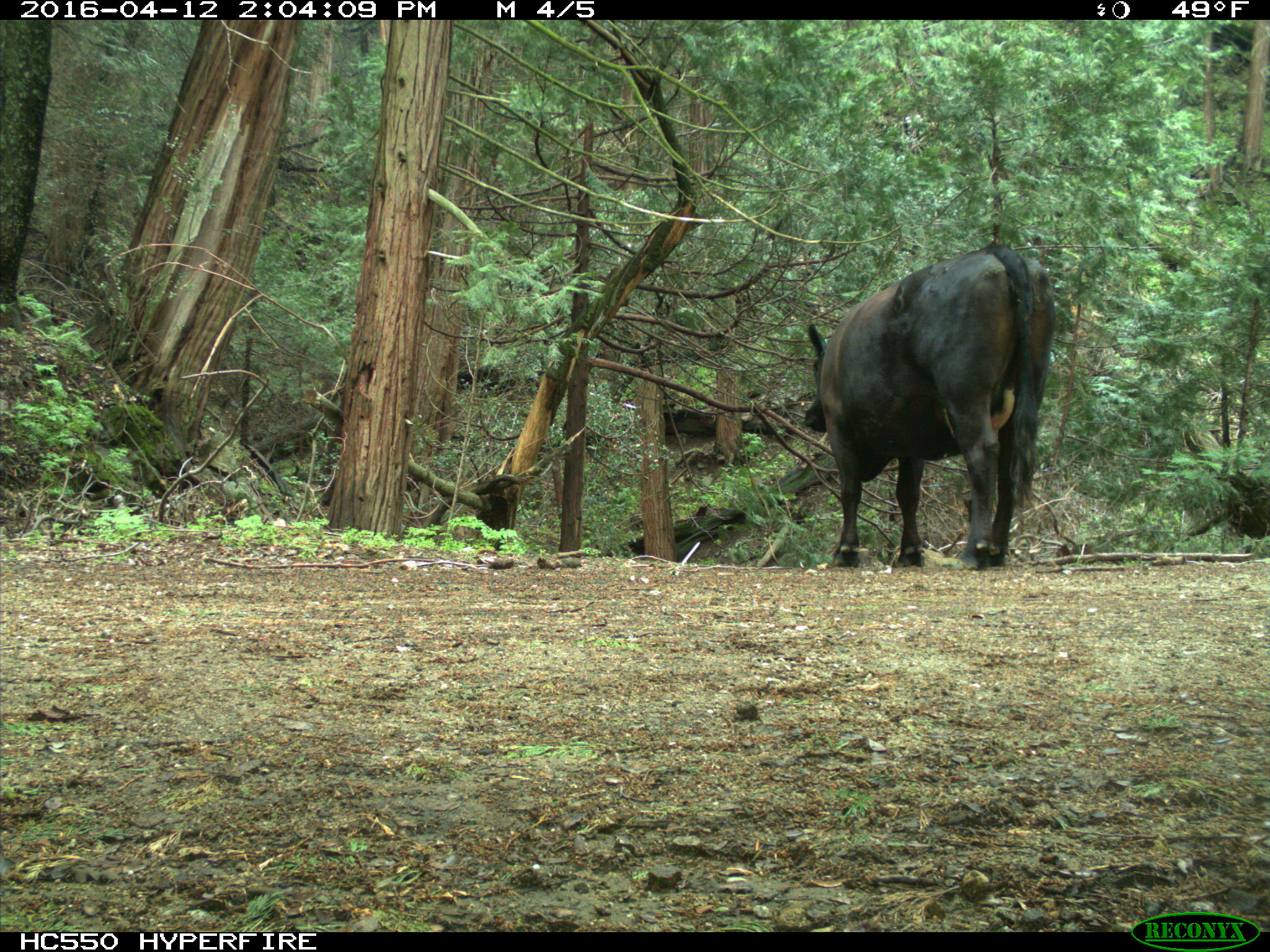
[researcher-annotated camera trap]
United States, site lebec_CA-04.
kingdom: Animalia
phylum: Chordata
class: Mammalia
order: Artiodactyla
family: Bovidae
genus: Bos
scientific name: Bos taurus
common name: domestic cow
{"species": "Bos taurus (domestic cow)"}